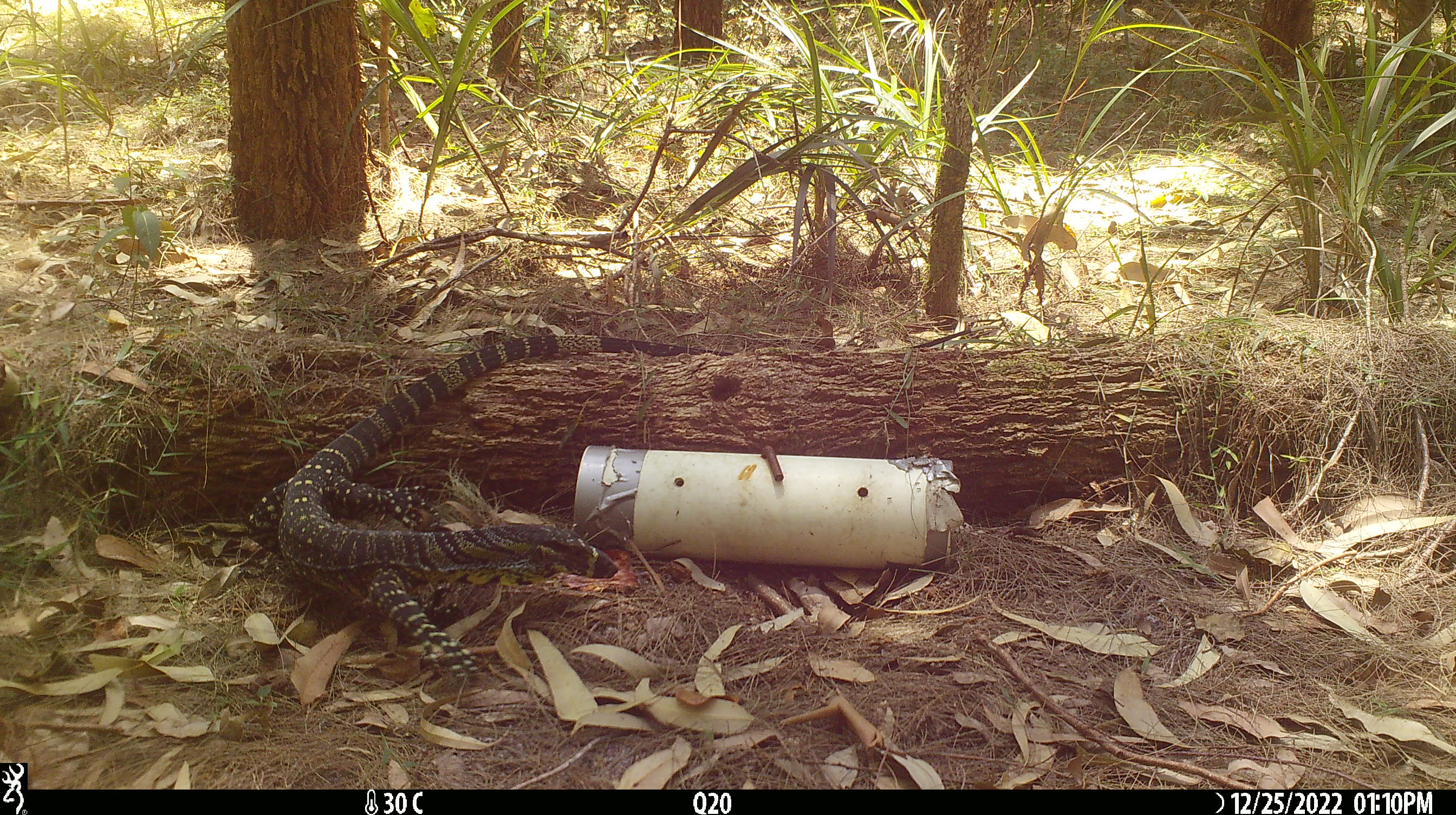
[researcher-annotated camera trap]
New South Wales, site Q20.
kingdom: Animalia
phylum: Chordata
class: Reptilia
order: Squamata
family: Varanidae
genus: Varanus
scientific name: Varanus varius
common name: lace monitor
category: goanna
Goanna (lace monitor) (Varanus varius).